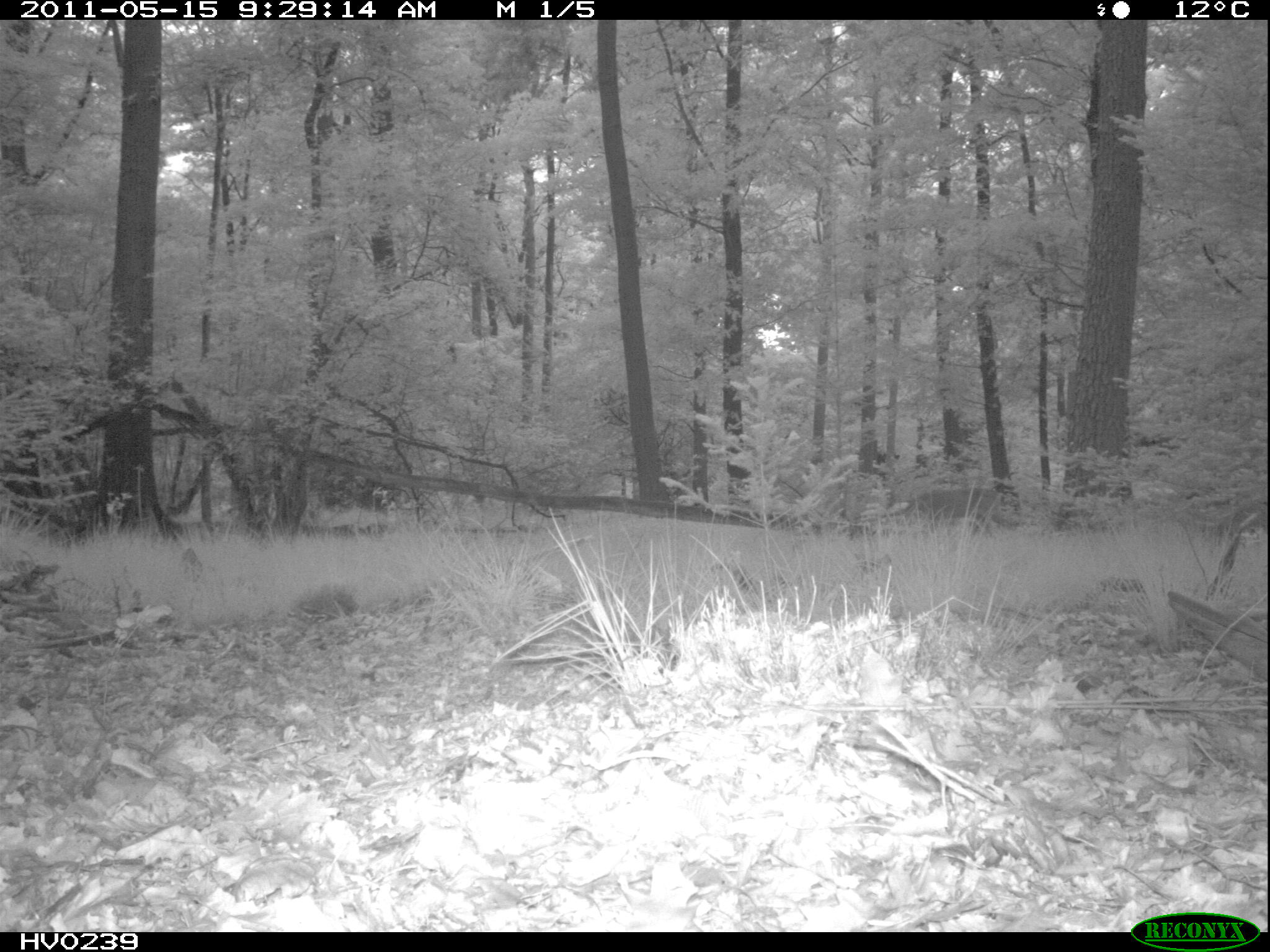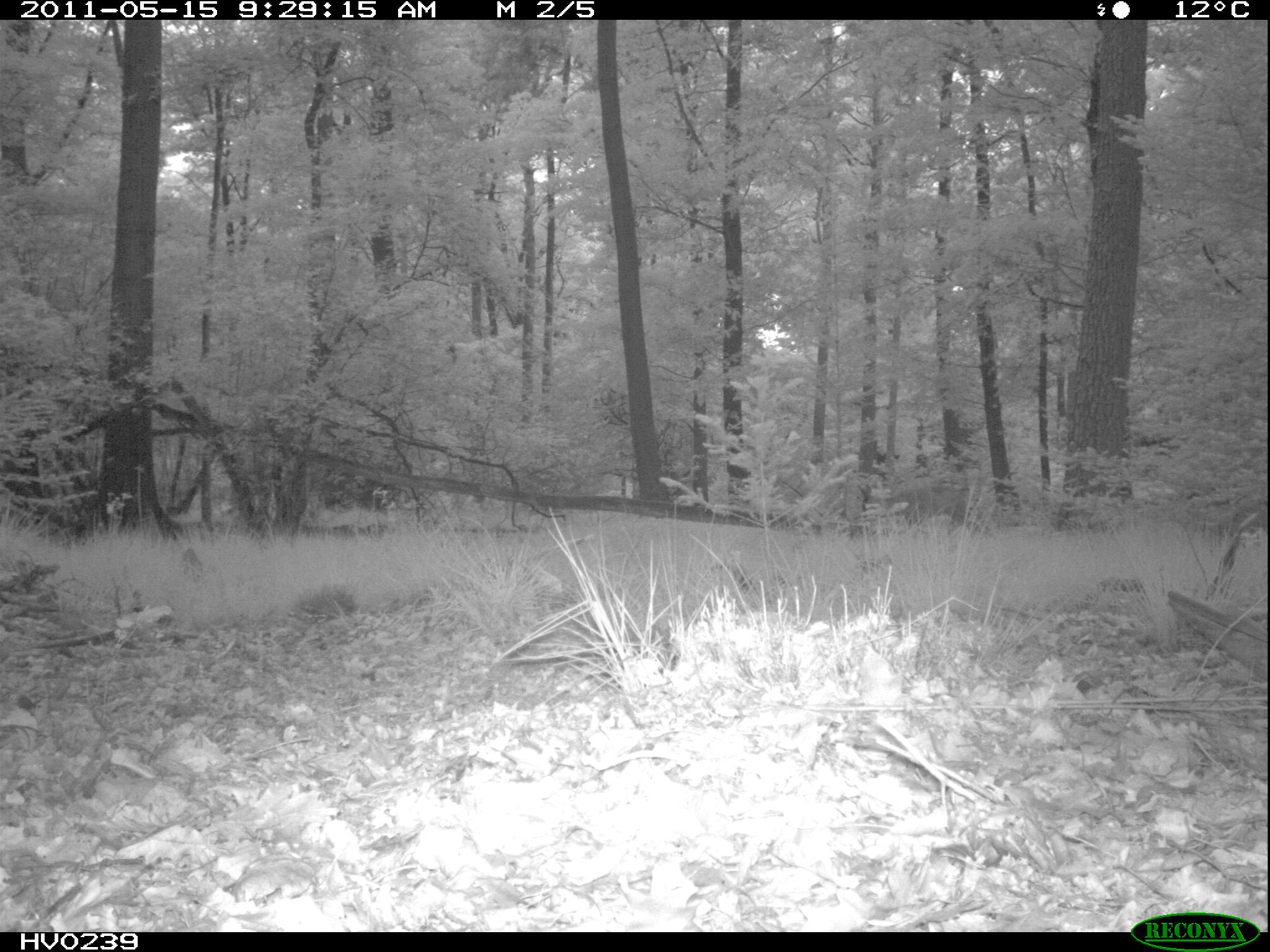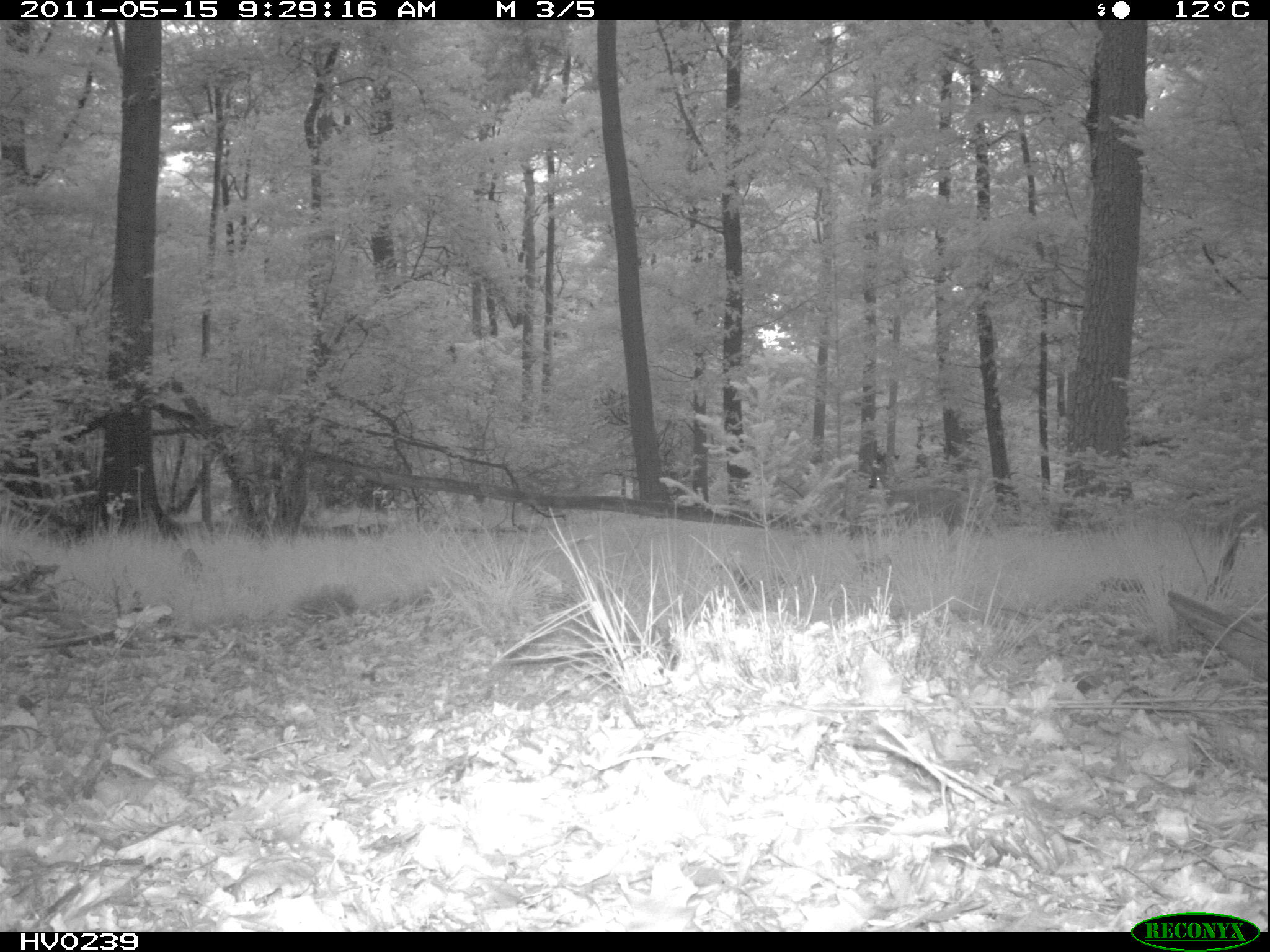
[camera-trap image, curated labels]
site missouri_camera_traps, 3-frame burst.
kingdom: Animalia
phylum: Chordata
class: Mammalia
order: Artiodactyla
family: Cervidae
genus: Capreolus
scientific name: Capreolus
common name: roe deer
Roe deer (Capreolus). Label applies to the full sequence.